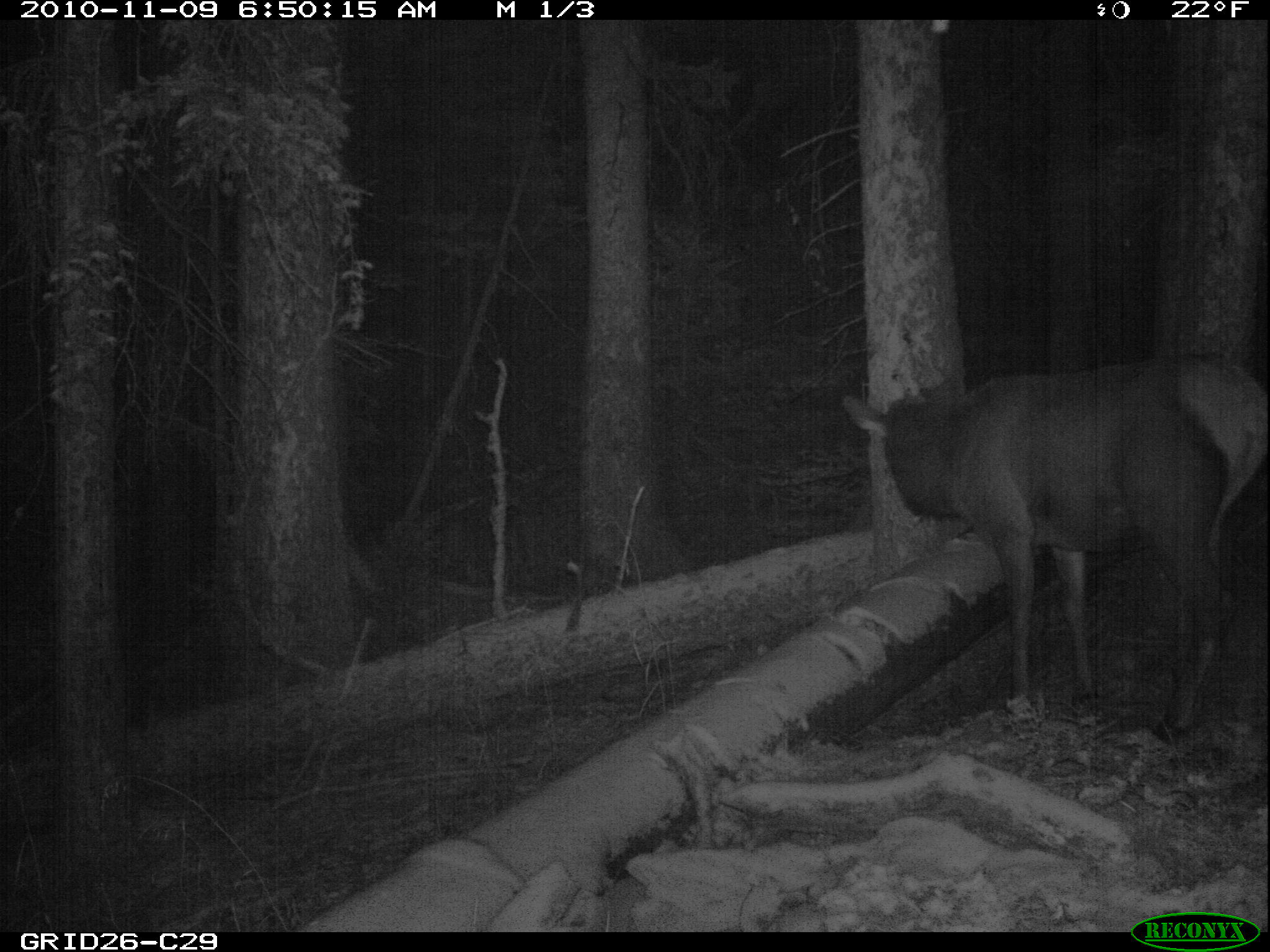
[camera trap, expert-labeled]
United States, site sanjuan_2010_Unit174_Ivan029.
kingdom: Animalia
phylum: Chordata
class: Mammalia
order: Artiodactyla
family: Cervidae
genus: Cervus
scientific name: Cervus elaphus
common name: red deer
Cervus elaphus (red deer).